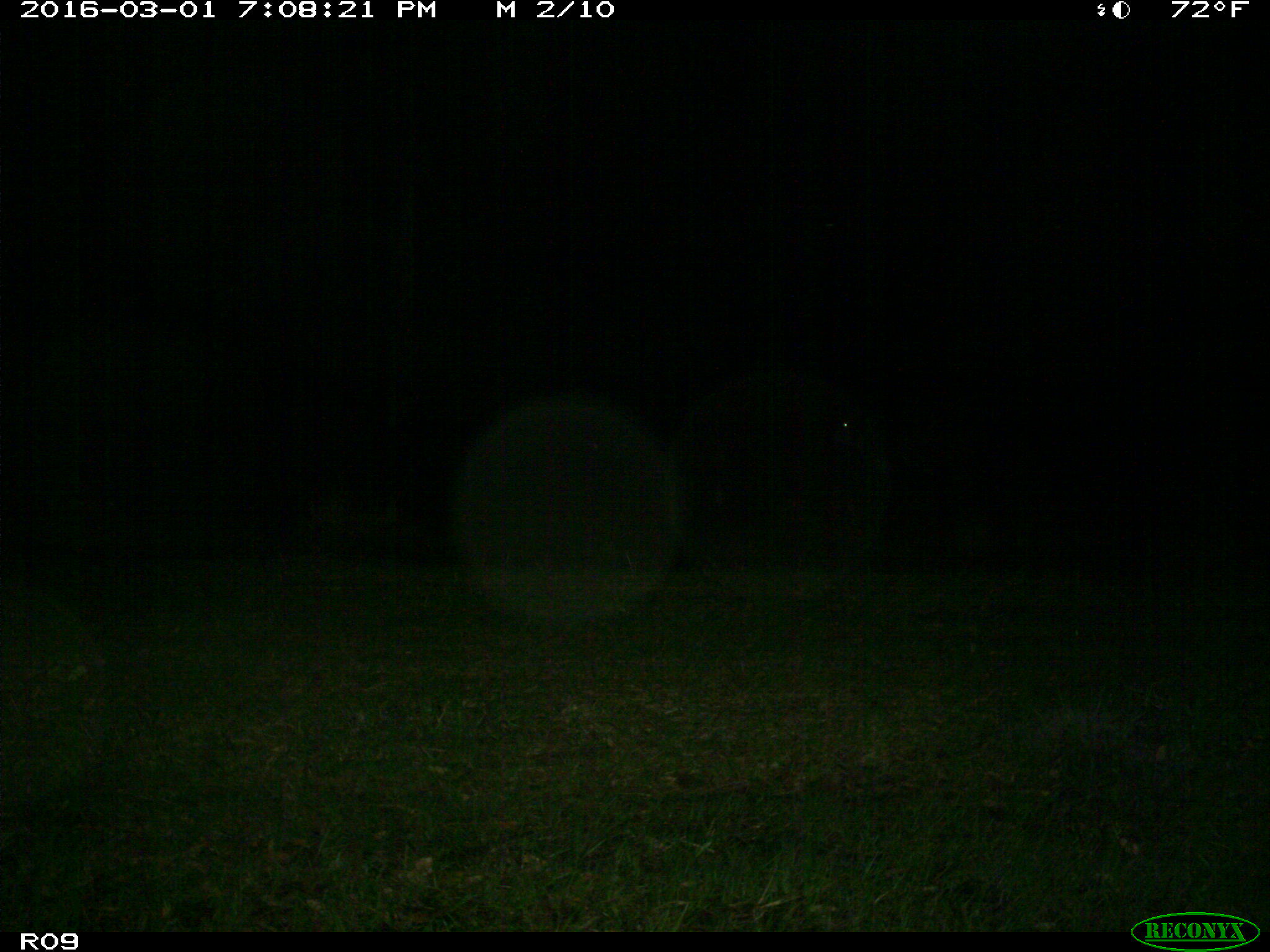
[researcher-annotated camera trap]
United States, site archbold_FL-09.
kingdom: Animalia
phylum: Chordata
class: Mammalia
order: Artiodactyla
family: Bovidae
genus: Bos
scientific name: Bos taurus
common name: domestic cow